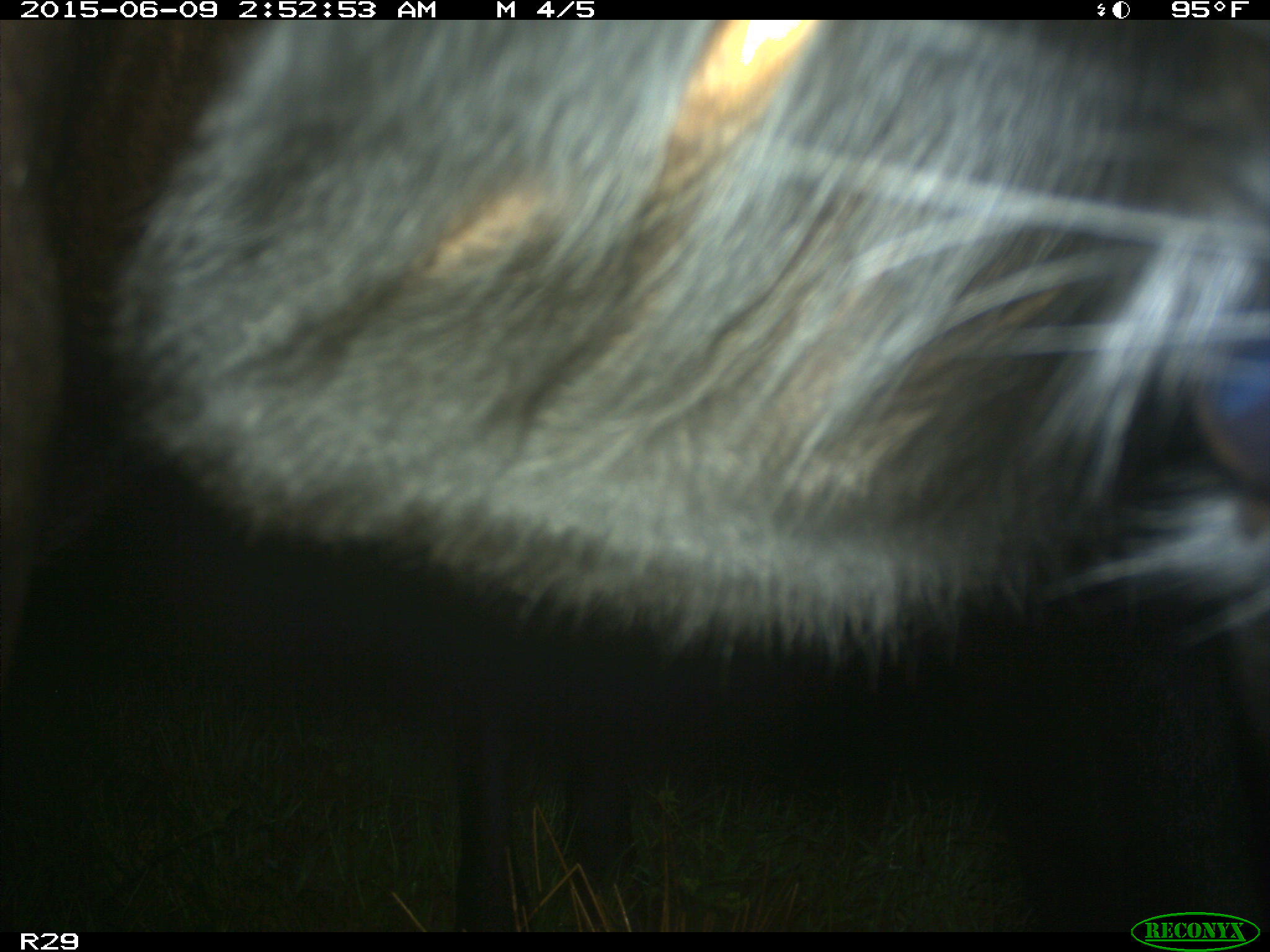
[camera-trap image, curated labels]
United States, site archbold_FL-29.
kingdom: Animalia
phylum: Chordata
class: Mammalia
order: Artiodactyla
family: Bovidae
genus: Bos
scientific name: Bos taurus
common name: domestic cow